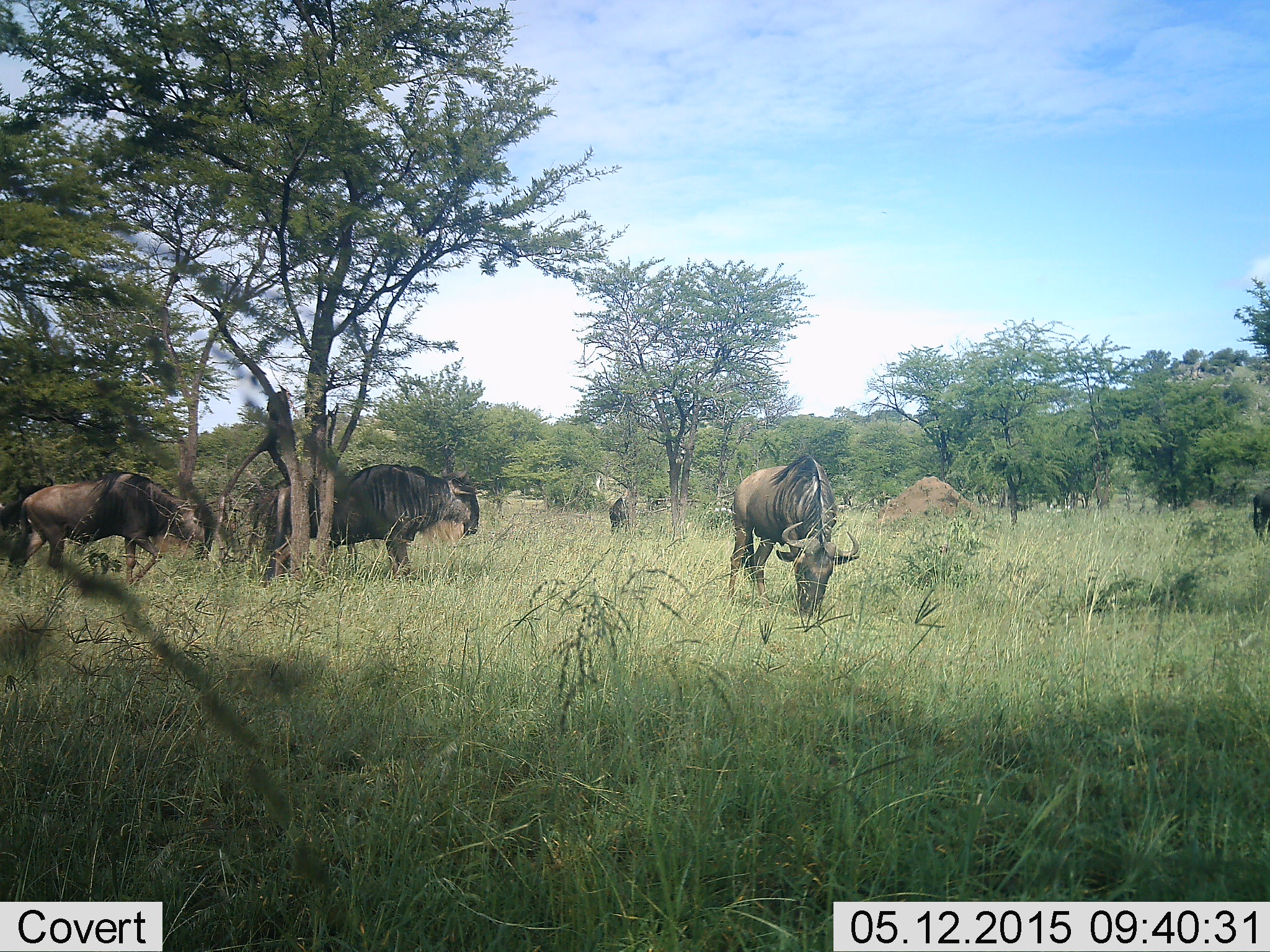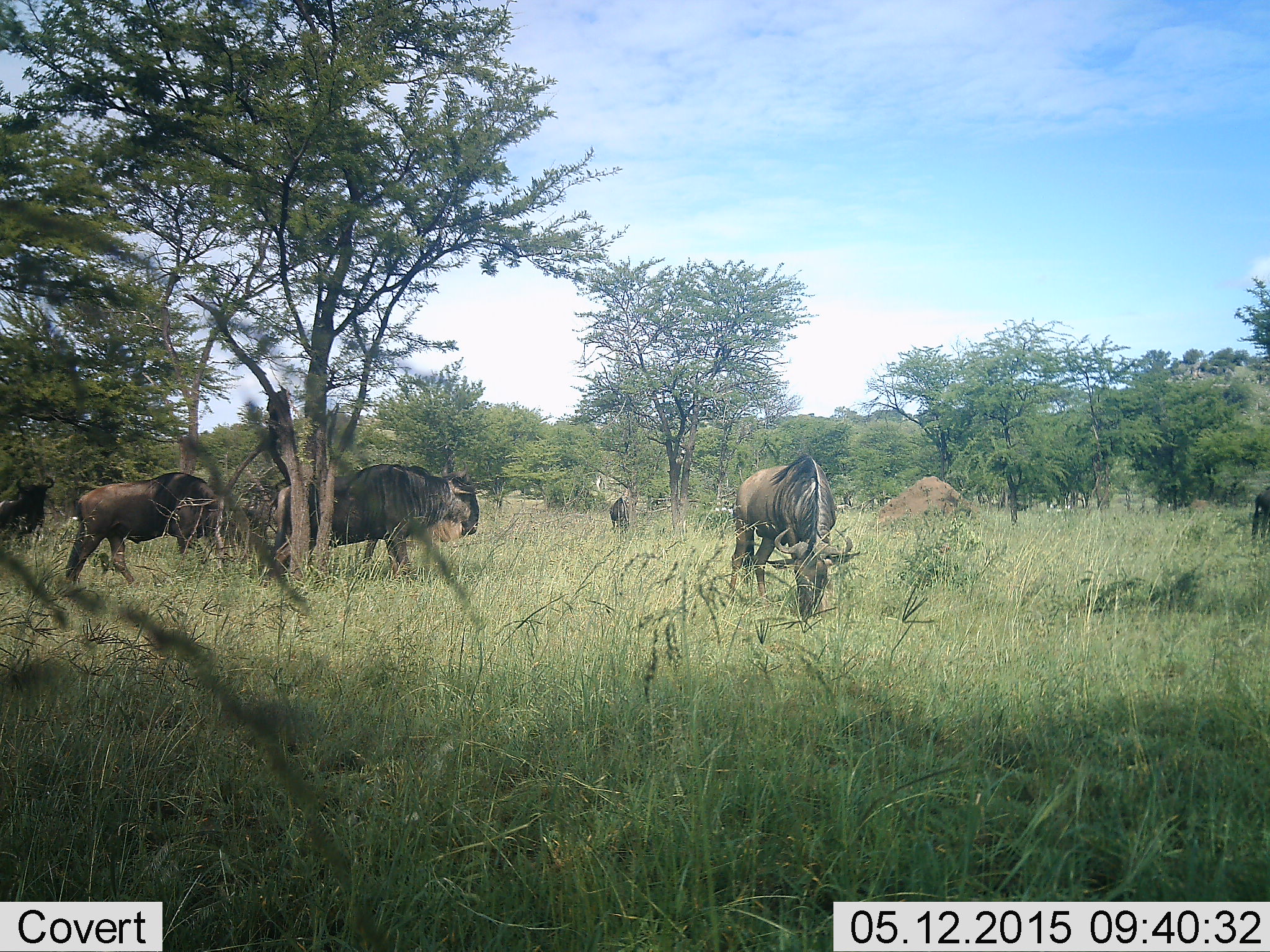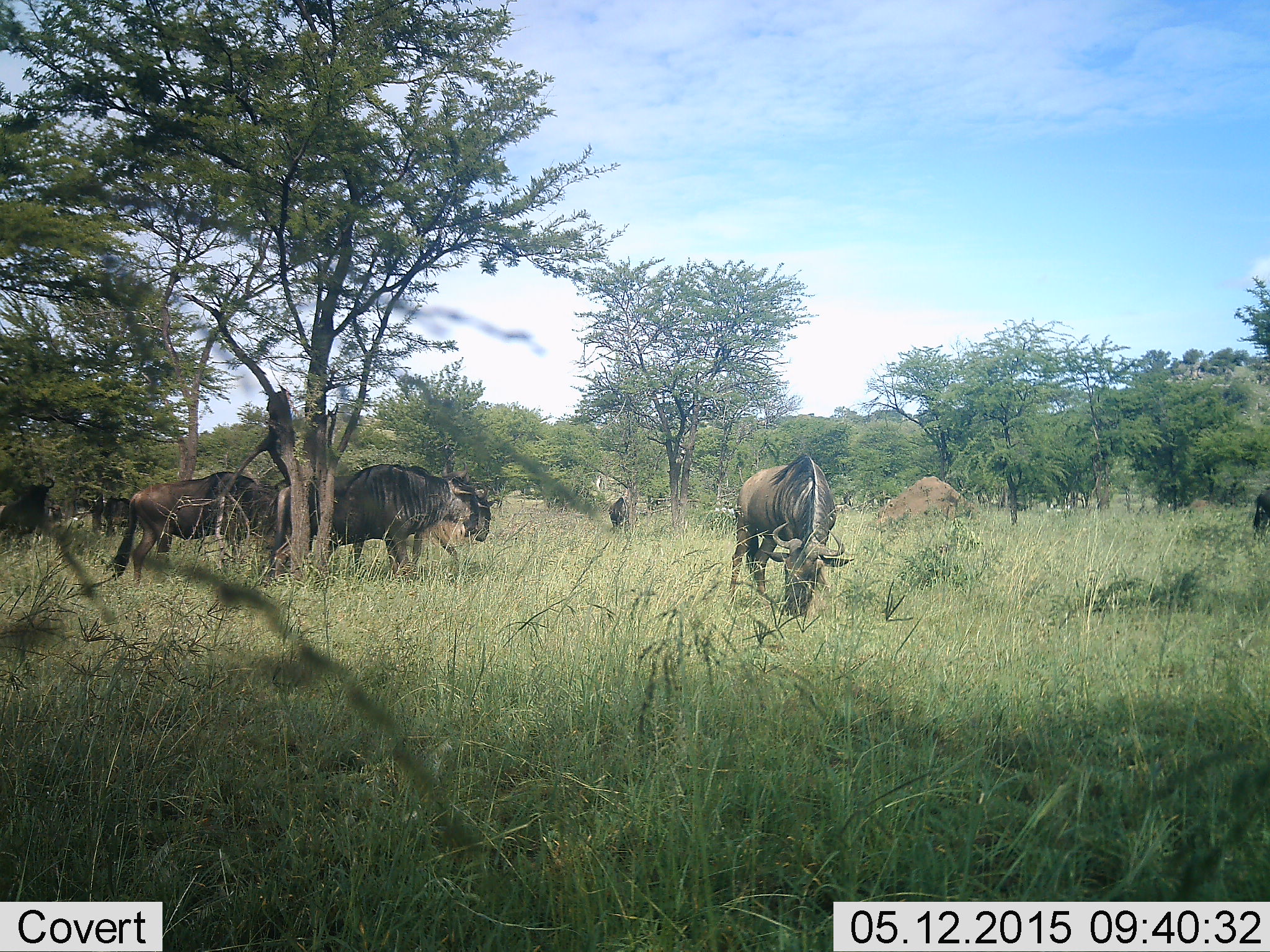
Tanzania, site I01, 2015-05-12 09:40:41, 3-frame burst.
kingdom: Animalia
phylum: Chordata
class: Mammalia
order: Artiodactyla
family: Bovidae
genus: Connochaetes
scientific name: Connochaetes taurinus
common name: blue wildebeest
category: wildebeest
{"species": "wildebeest (blue wildebeest) (Connochaetes taurinus)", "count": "5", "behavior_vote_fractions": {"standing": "50%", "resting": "0%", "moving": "80%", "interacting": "0%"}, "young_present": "0%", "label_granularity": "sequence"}